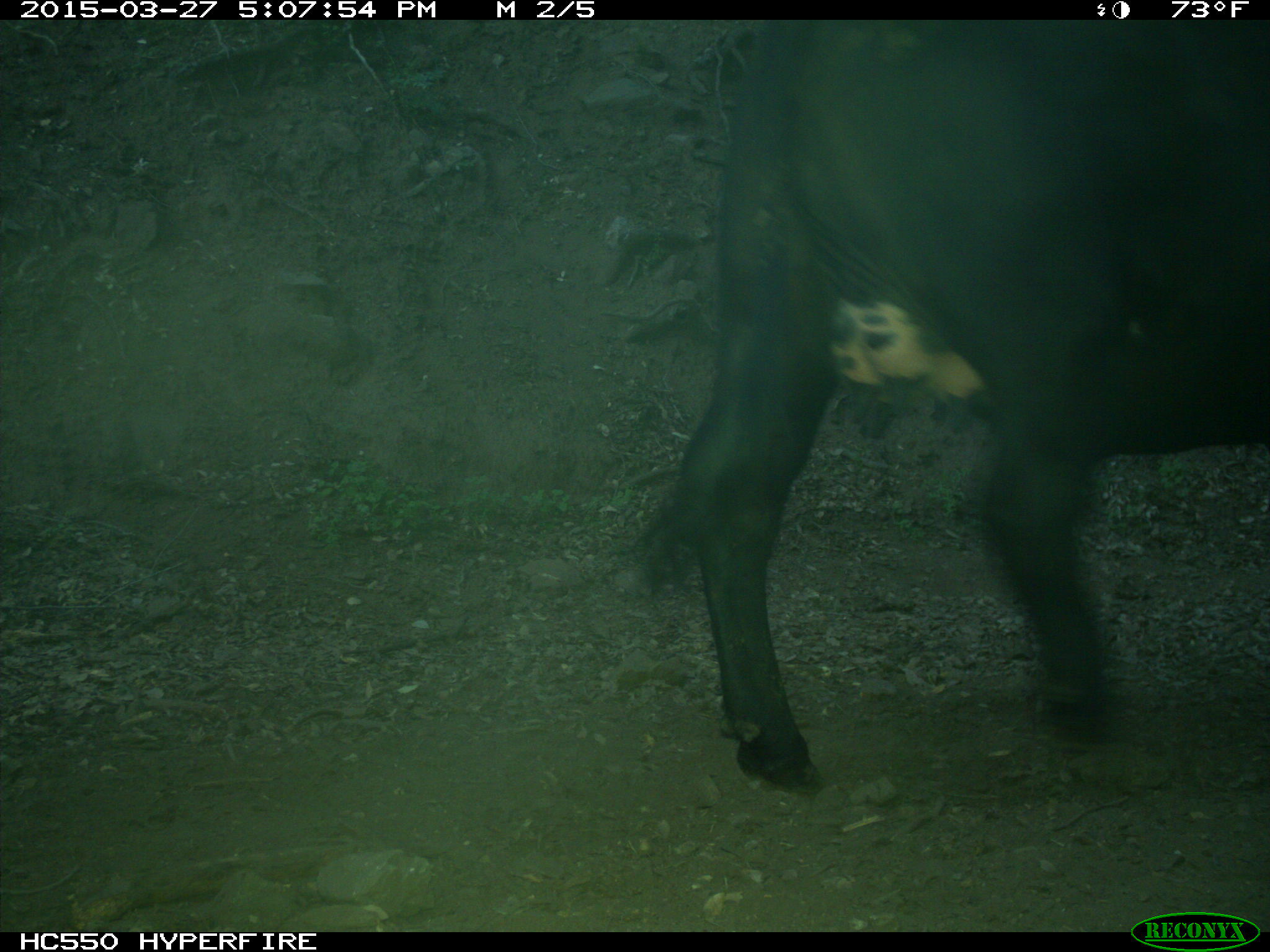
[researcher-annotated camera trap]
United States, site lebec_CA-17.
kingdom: Animalia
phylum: Chordata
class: Mammalia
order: Artiodactyla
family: Bovidae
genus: Bos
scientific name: Bos taurus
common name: domestic cow